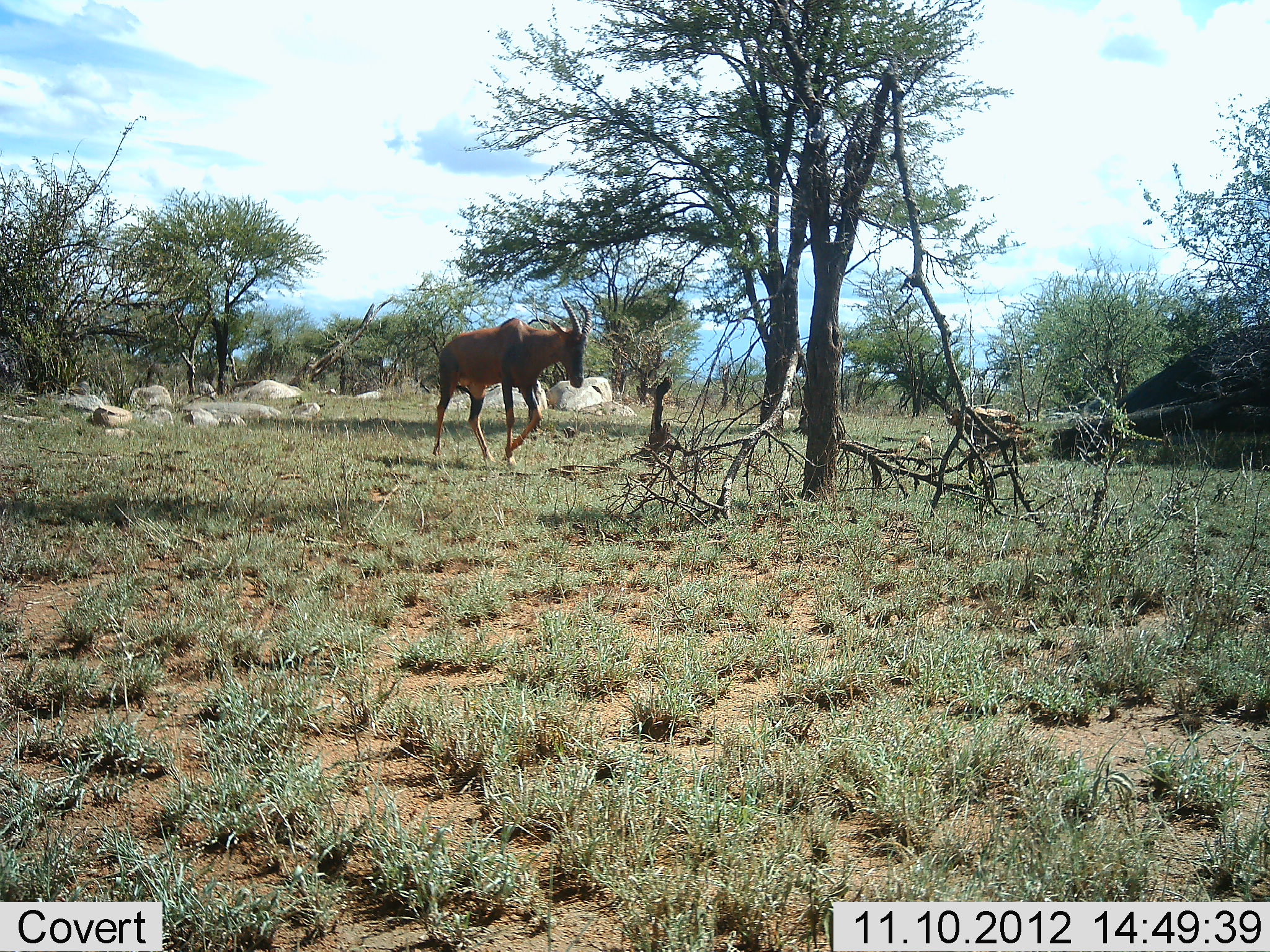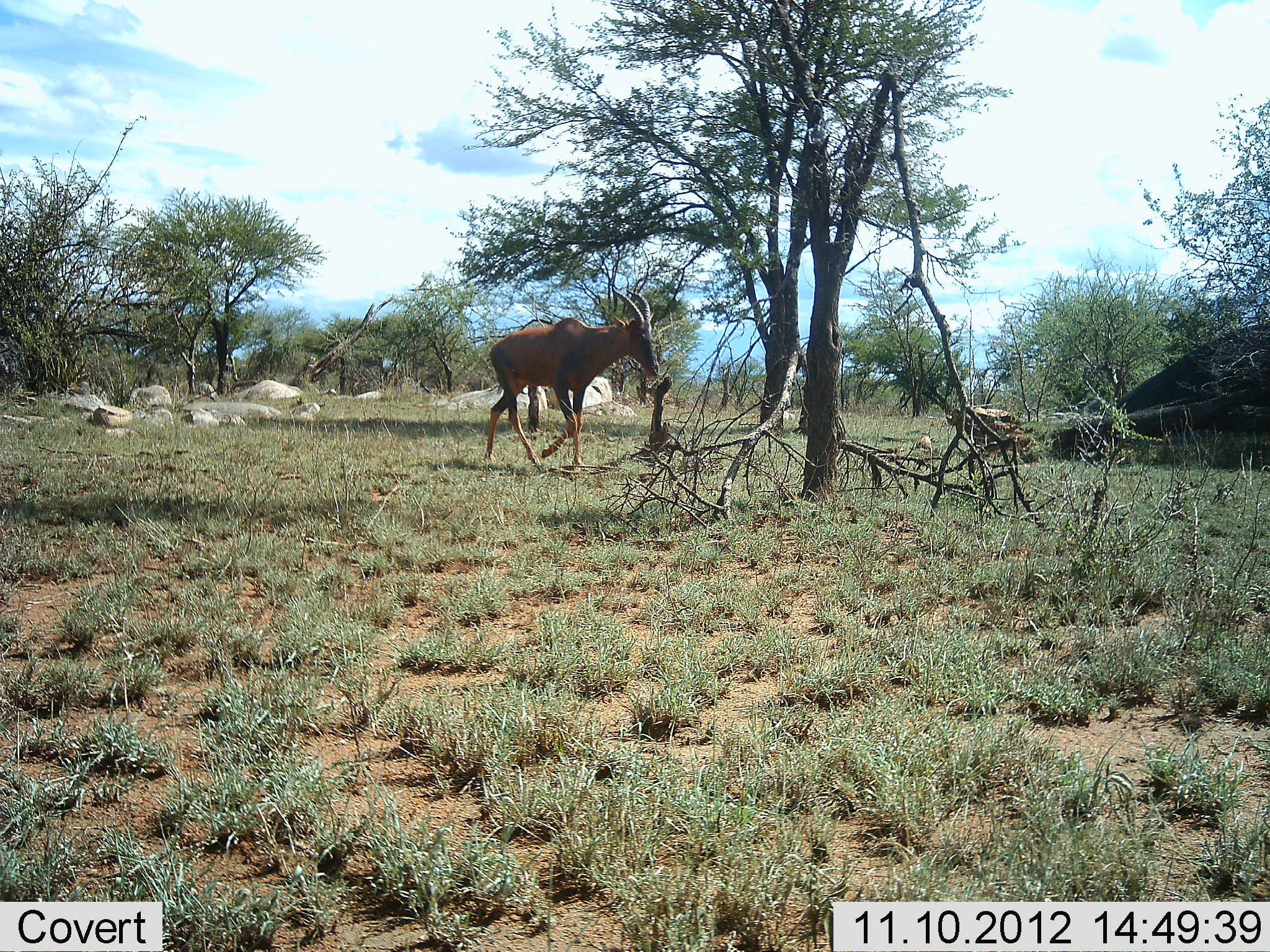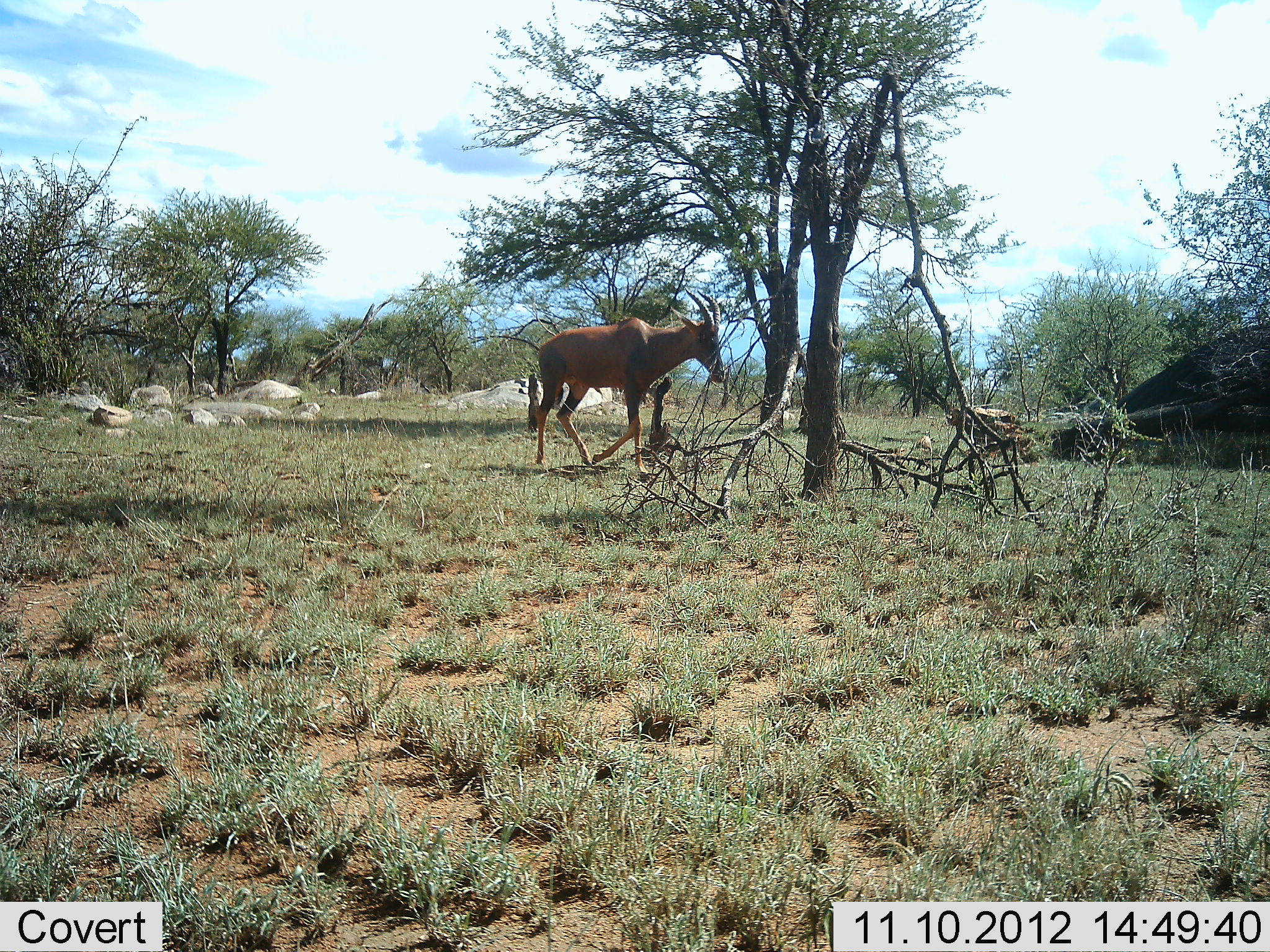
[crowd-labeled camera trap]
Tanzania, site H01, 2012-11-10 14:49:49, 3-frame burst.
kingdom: Animalia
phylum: Chordata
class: Mammalia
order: Artiodactyla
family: Bovidae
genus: Damaliscus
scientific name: Damaliscus lunatus jimela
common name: topi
Topi (Damaliscus lunatus jimela), count 1. Behavior (volunteer vote fractions): standing 0%, resting 0%, moving 100%, interacting 0%. Young present (vote fraction): 0%. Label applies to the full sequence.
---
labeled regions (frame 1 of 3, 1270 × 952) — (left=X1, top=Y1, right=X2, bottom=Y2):
animal: (left=433, top=295, right=593, bottom=469)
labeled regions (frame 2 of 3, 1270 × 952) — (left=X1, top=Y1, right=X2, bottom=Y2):
animal: (left=484, top=286, right=660, bottom=472)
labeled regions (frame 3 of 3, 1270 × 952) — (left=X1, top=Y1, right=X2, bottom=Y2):
animal: (left=534, top=288, right=725, bottom=475)